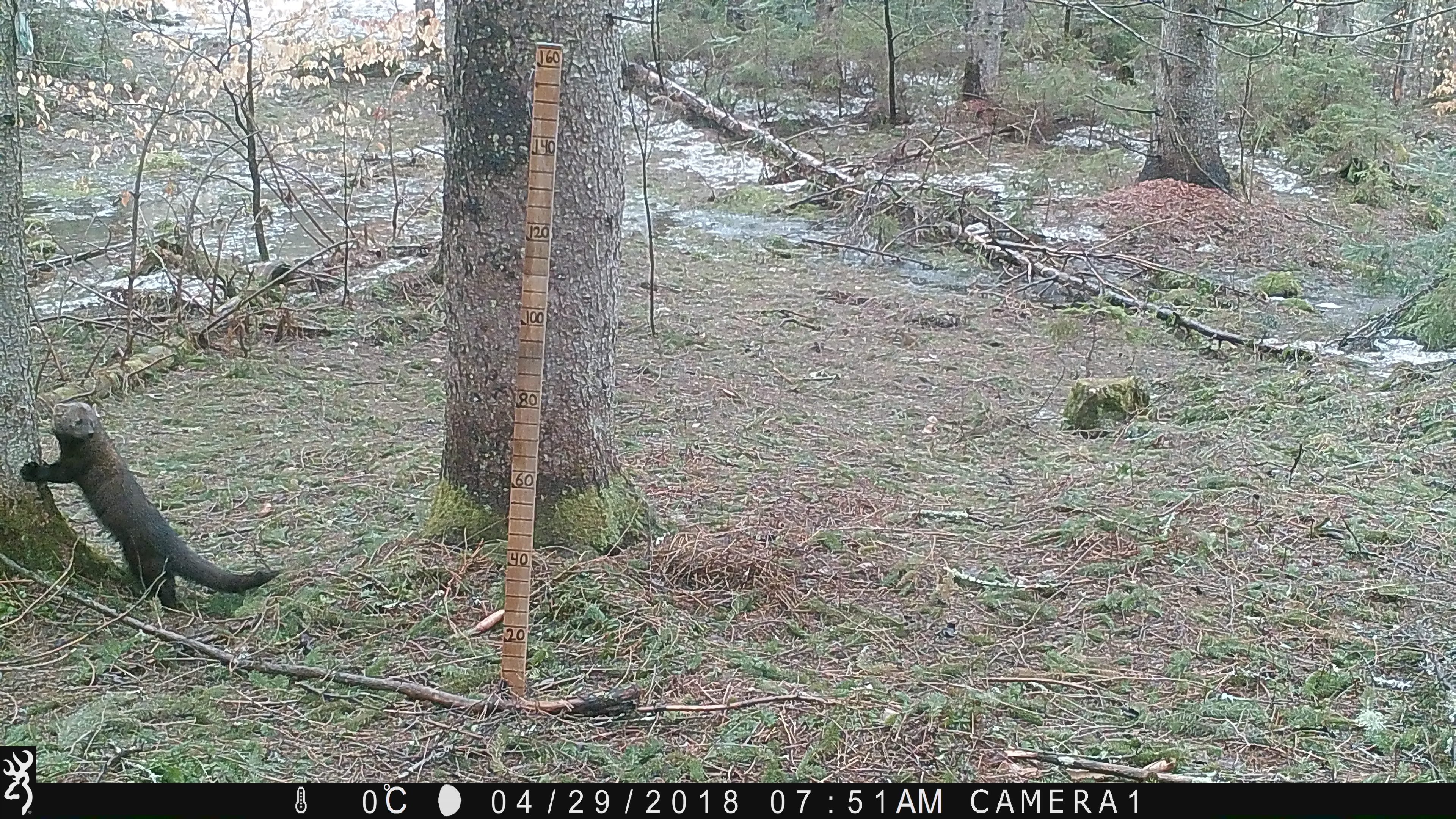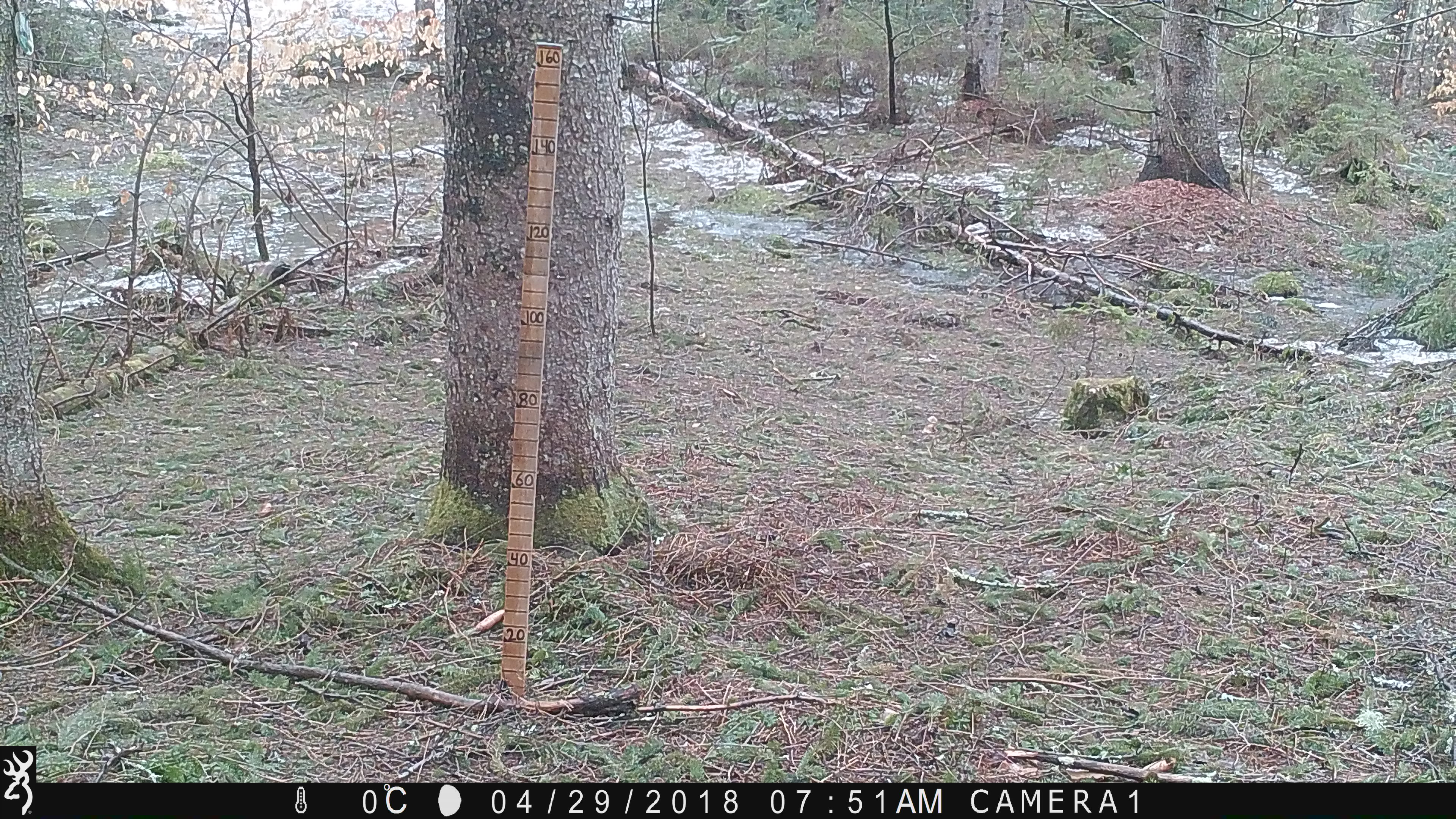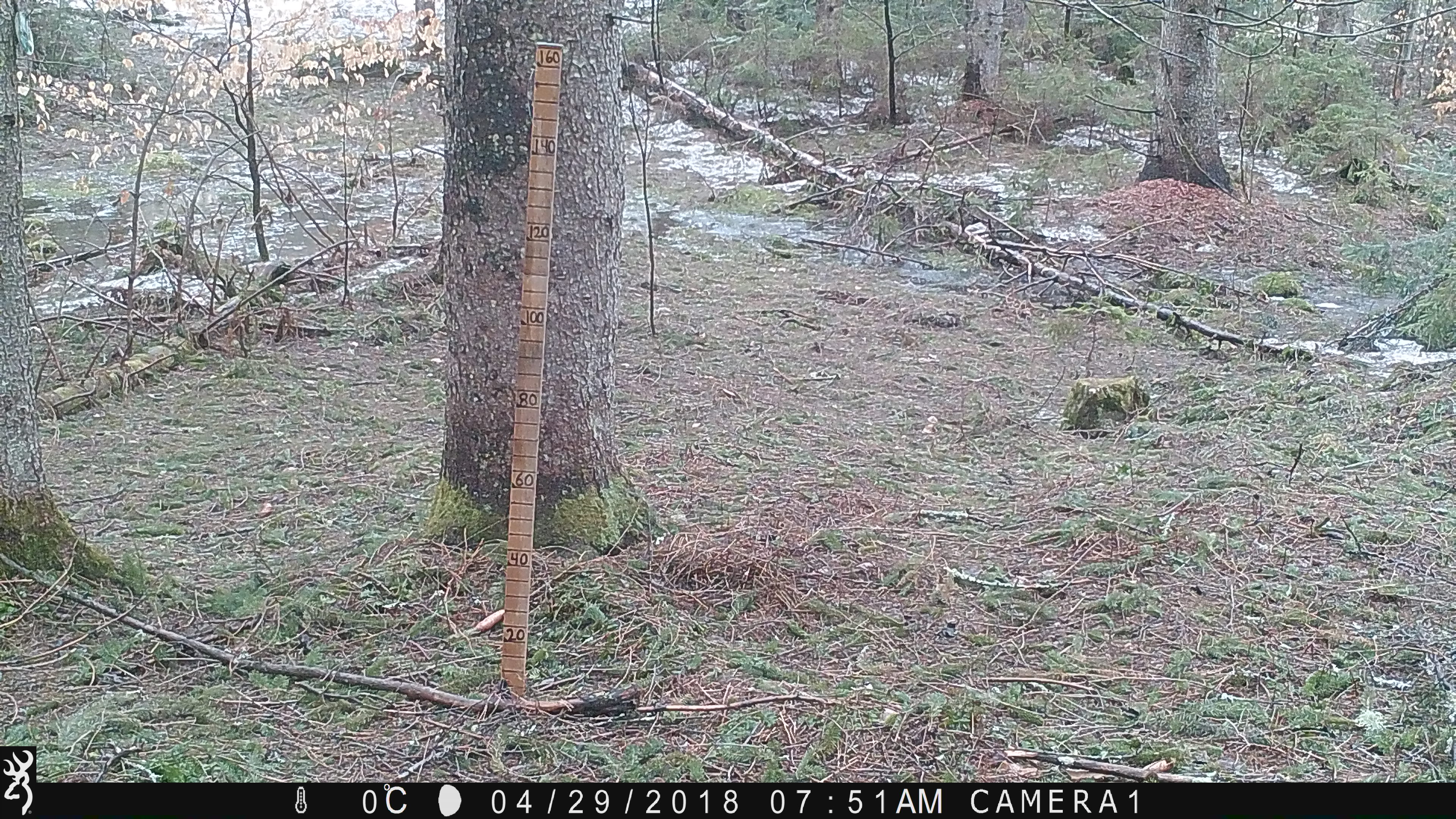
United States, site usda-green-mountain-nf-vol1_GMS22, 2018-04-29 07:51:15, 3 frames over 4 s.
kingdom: Animalia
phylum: Chordata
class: Mammalia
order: Carnivora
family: Mustelidae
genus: Pekania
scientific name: Pekania pennanti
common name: fisher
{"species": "fisher (Pekania pennanti)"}